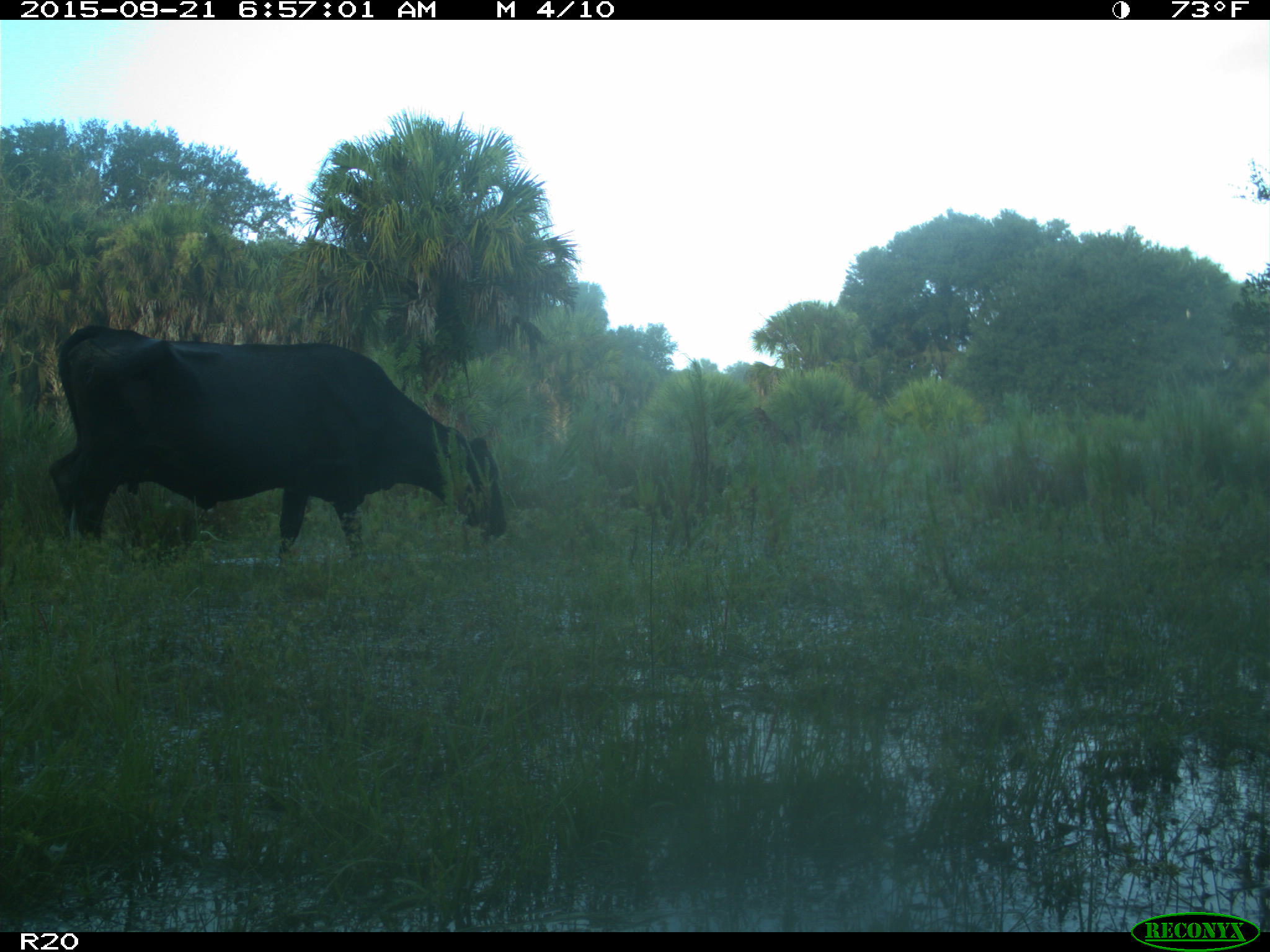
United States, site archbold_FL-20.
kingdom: Animalia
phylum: Chordata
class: Mammalia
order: Artiodactyla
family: Bovidae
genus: Bos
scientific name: Bos taurus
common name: domestic cow